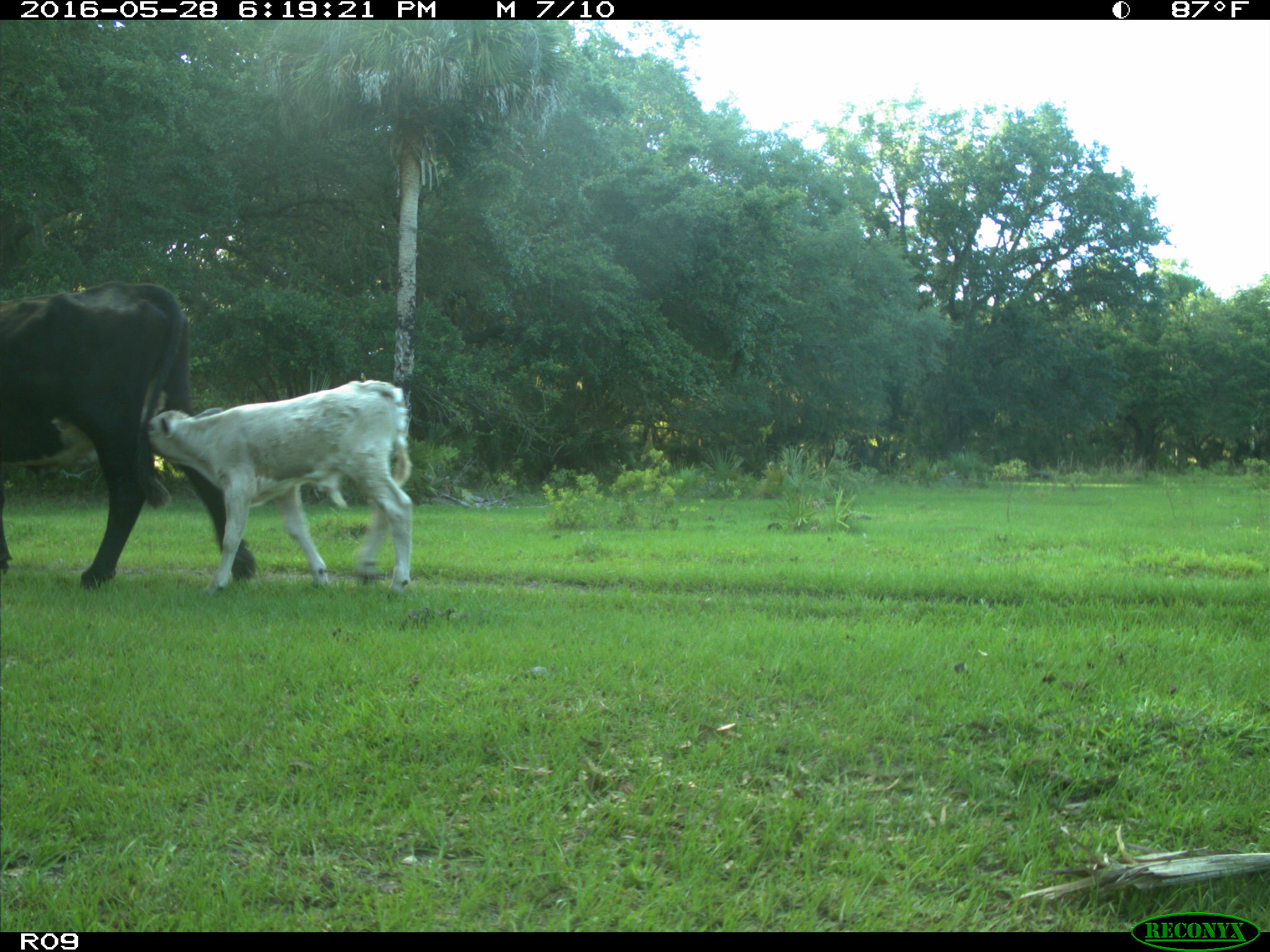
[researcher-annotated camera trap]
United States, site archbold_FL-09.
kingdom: Animalia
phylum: Chordata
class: Mammalia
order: Artiodactyla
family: Bovidae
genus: Bos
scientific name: Bos taurus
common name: domestic cow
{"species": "Bos taurus (domestic cow)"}